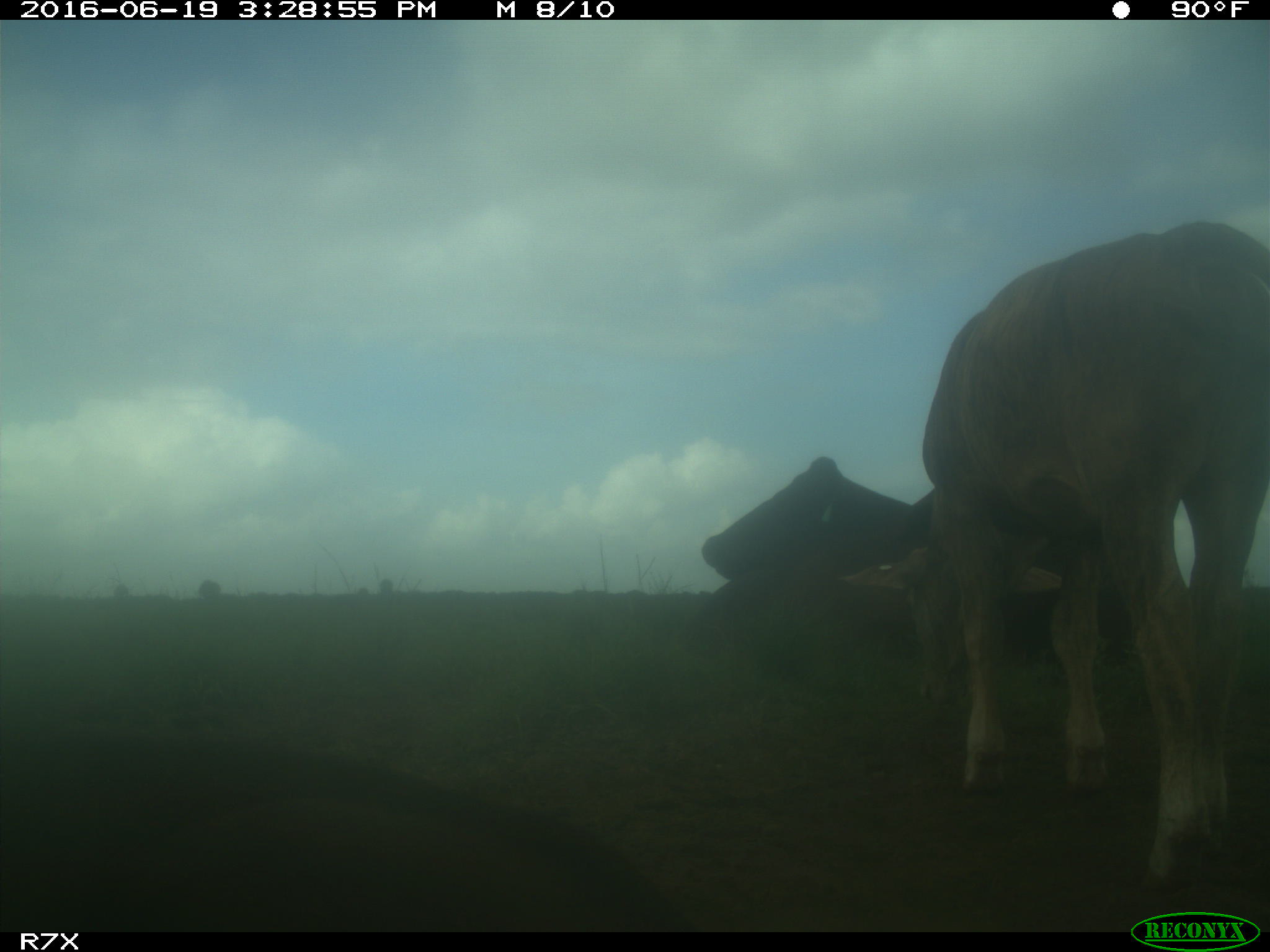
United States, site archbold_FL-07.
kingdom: Animalia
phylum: Chordata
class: Mammalia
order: Artiodactyla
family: Bovidae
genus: Bos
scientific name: Bos taurus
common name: domestic cow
Bos taurus (domestic cow).